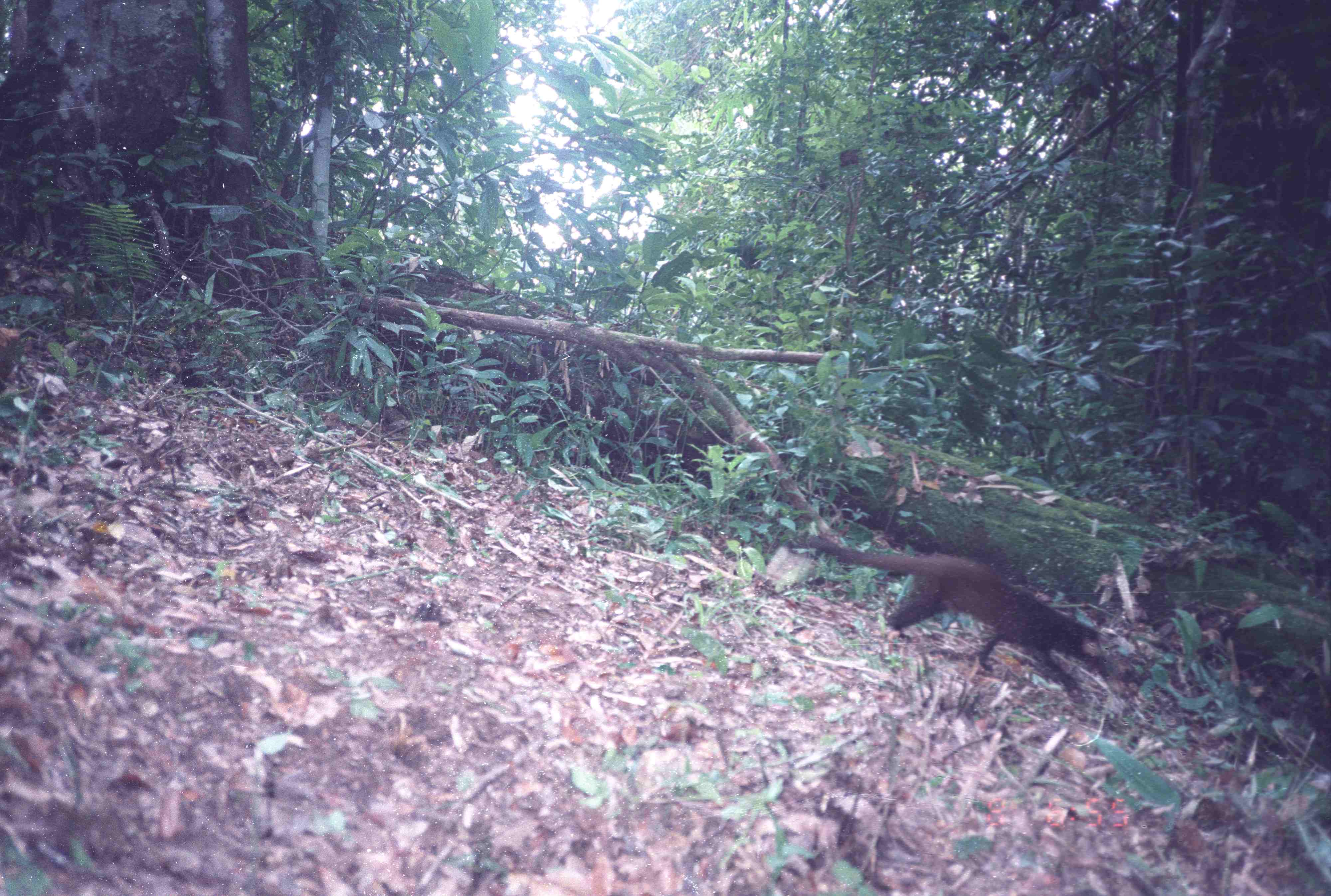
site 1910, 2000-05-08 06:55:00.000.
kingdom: Animalia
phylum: Chordata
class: Mammalia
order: Carnivora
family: Viverridae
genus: Paguma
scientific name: Paguma larvata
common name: masked palm civet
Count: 1.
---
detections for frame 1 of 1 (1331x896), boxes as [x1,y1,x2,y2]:
paguma larvata: [805,533,1109,704]